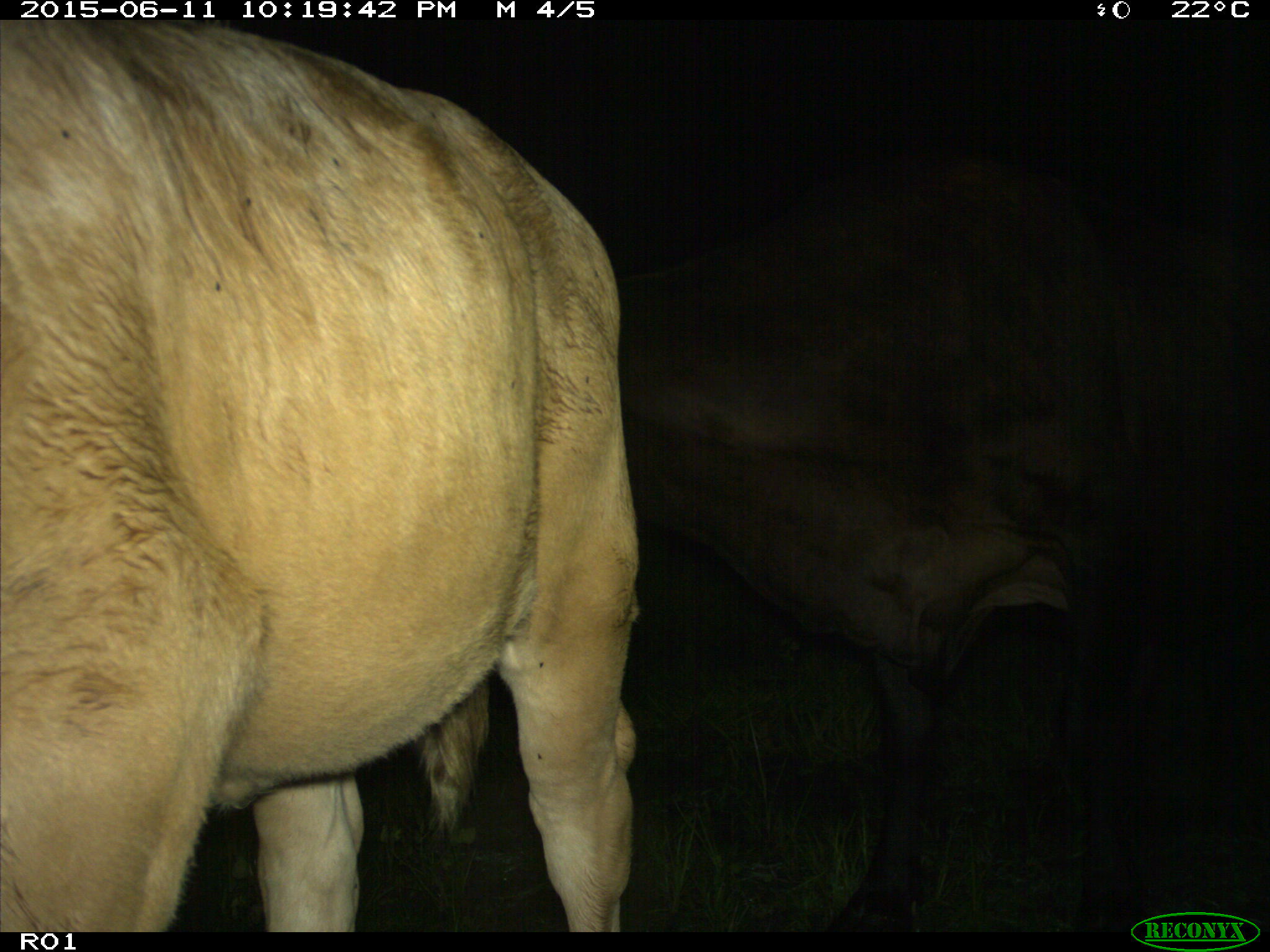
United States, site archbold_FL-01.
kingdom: Animalia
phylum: Chordata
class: Mammalia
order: Artiodactyla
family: Bovidae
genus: Bos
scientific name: Bos taurus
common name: domestic cow